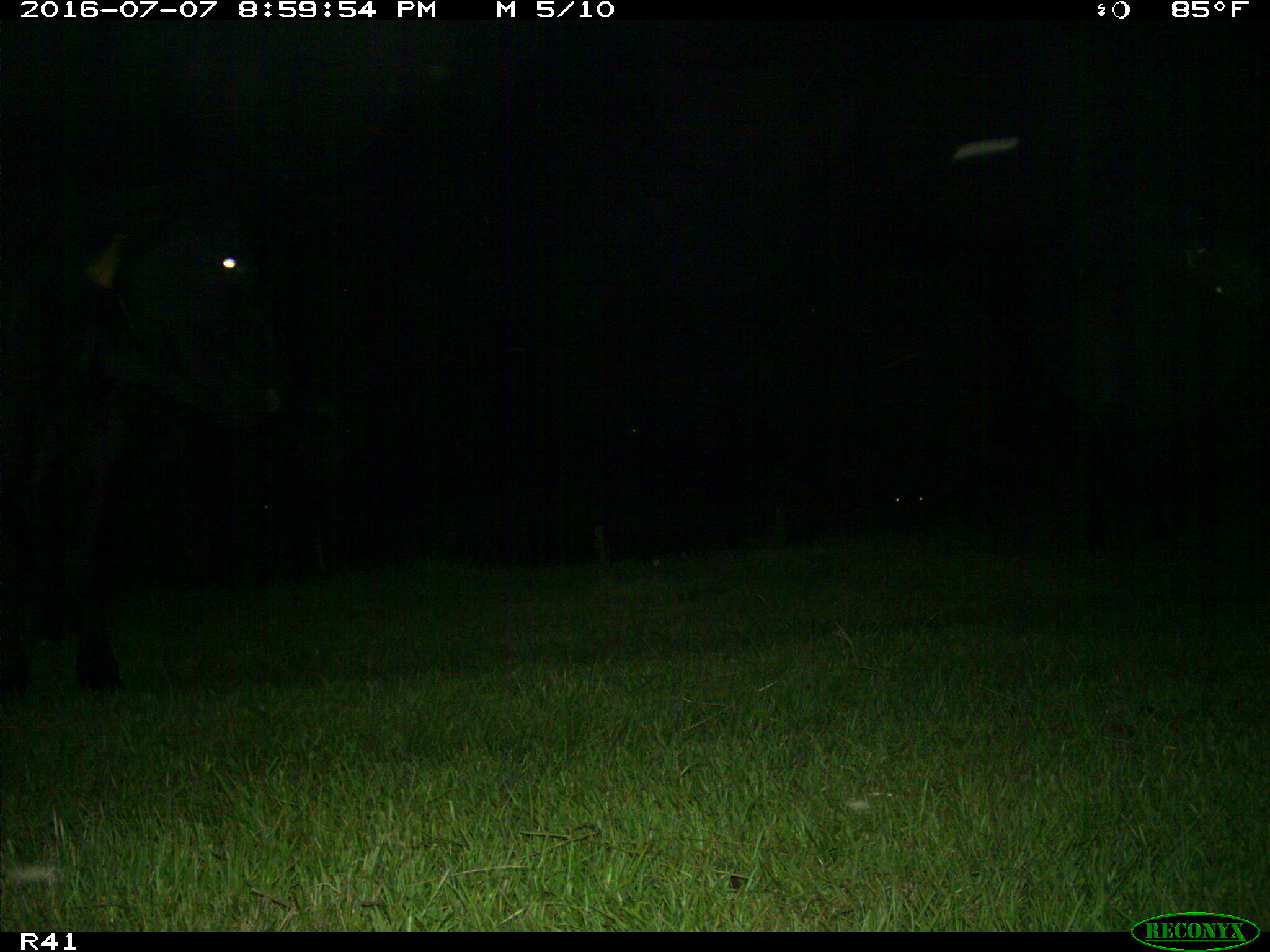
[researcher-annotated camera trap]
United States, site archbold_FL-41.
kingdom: Animalia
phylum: Chordata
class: Mammalia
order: Artiodactyla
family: Bovidae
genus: Bos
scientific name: Bos taurus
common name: domestic cow